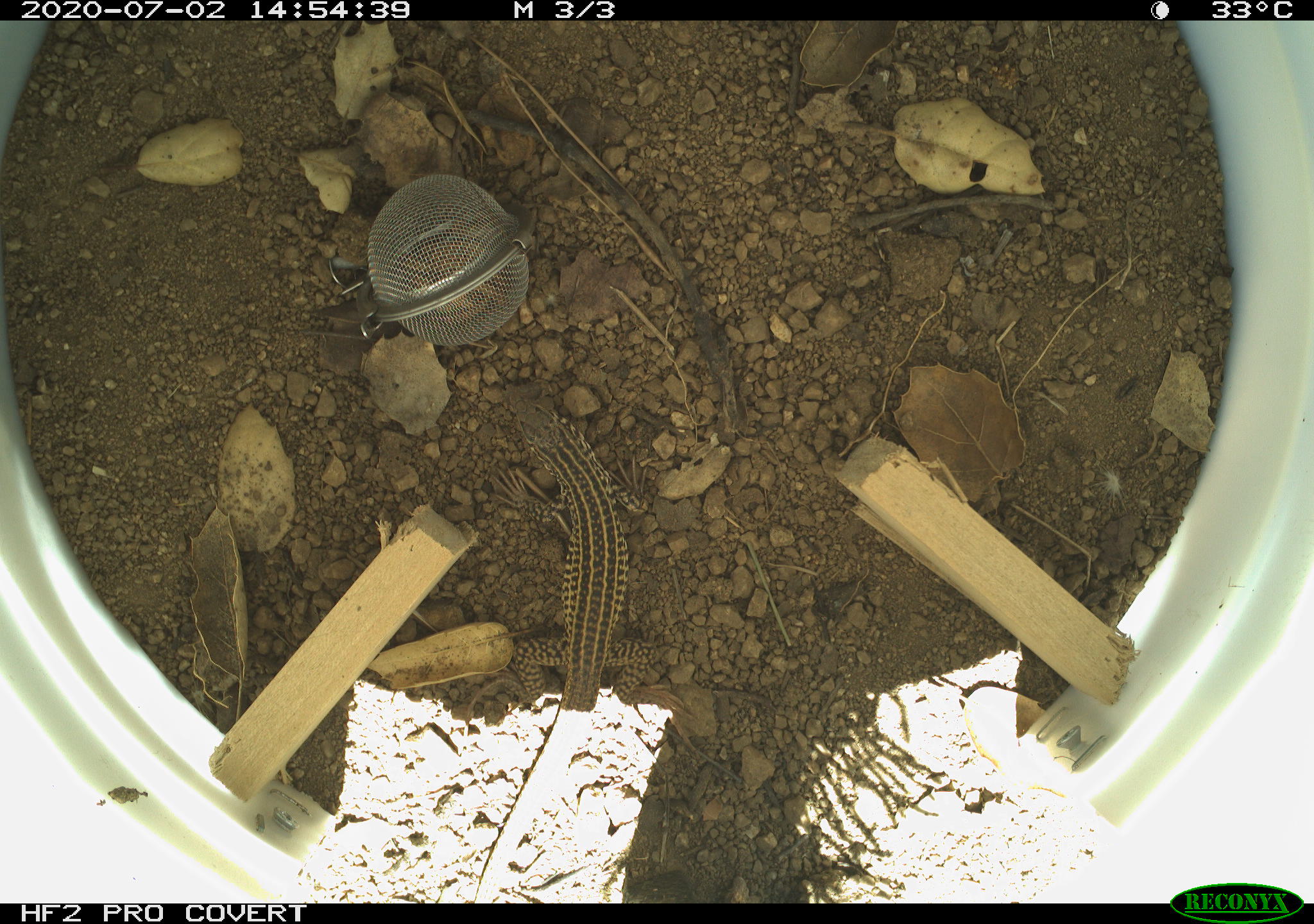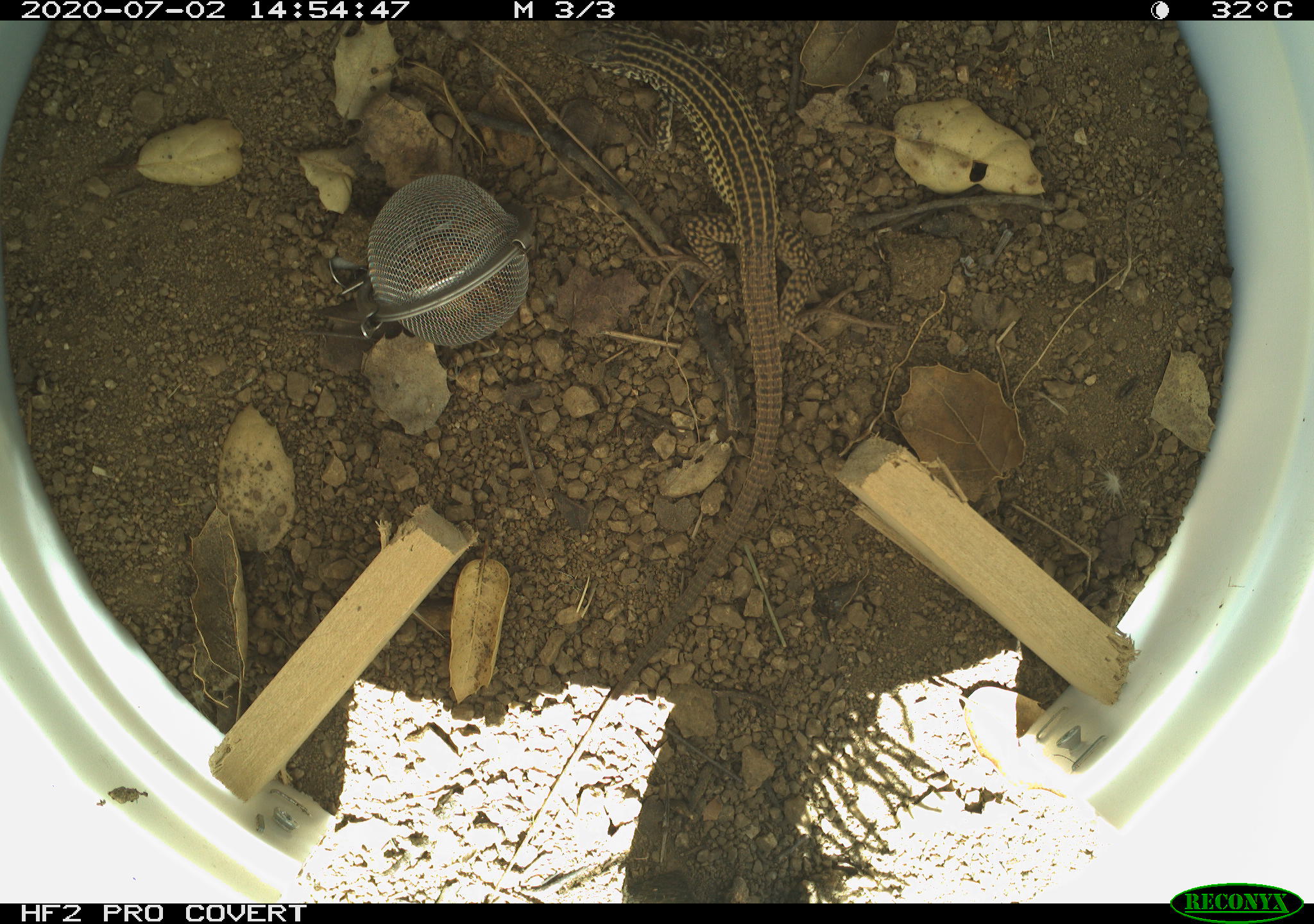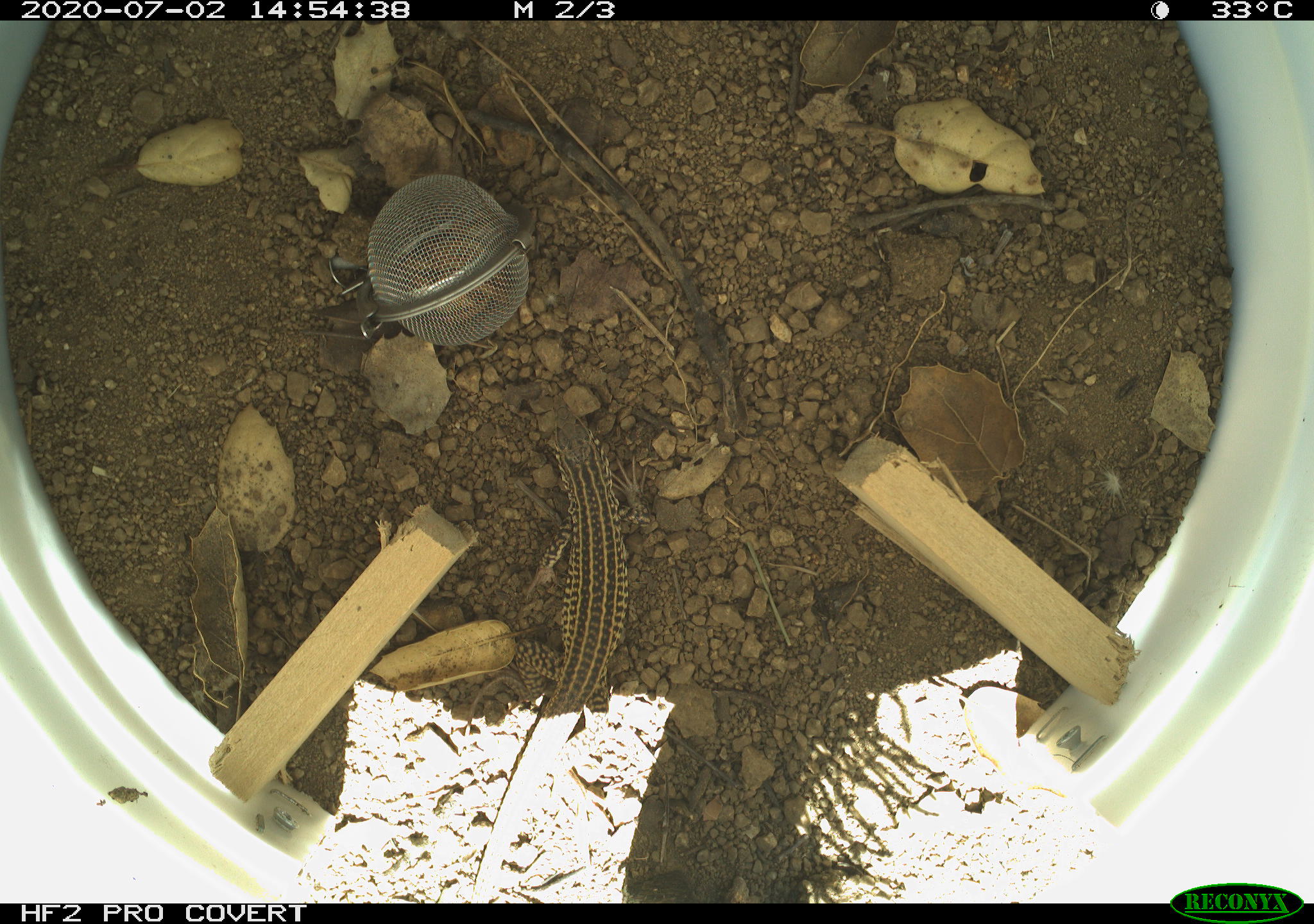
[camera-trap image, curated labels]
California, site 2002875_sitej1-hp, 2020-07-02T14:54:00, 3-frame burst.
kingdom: Animalia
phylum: Chordata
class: Reptilia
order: Squamata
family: Teiidae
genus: Aspidoscelis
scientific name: Aspidoscelis tigris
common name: western whiptail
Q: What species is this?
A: Western whiptail (Aspidoscelis tigris).